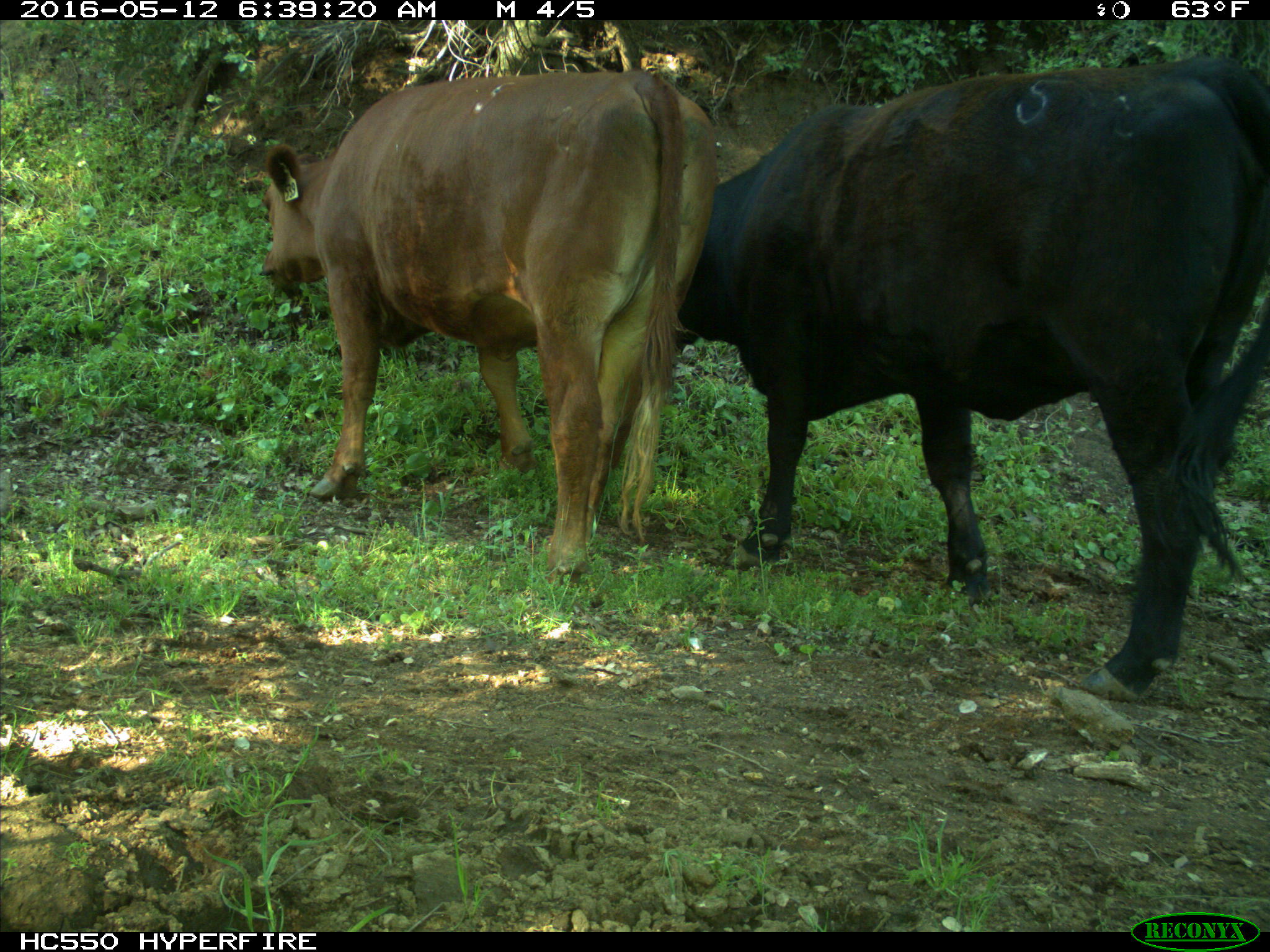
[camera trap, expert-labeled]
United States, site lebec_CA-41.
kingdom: Animalia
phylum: Chordata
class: Mammalia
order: Artiodactyla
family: Bovidae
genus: Bos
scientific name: Bos taurus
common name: domestic cow